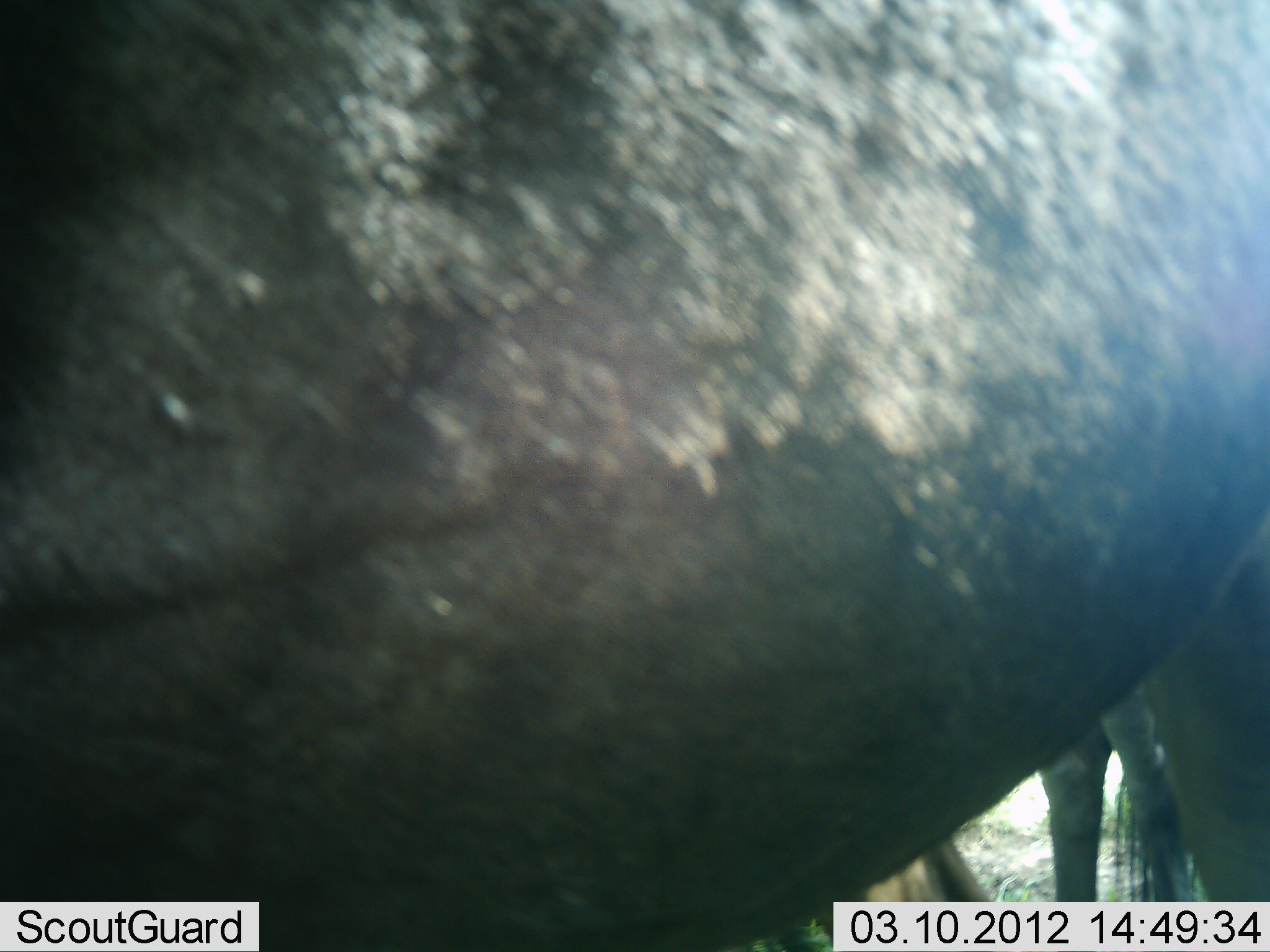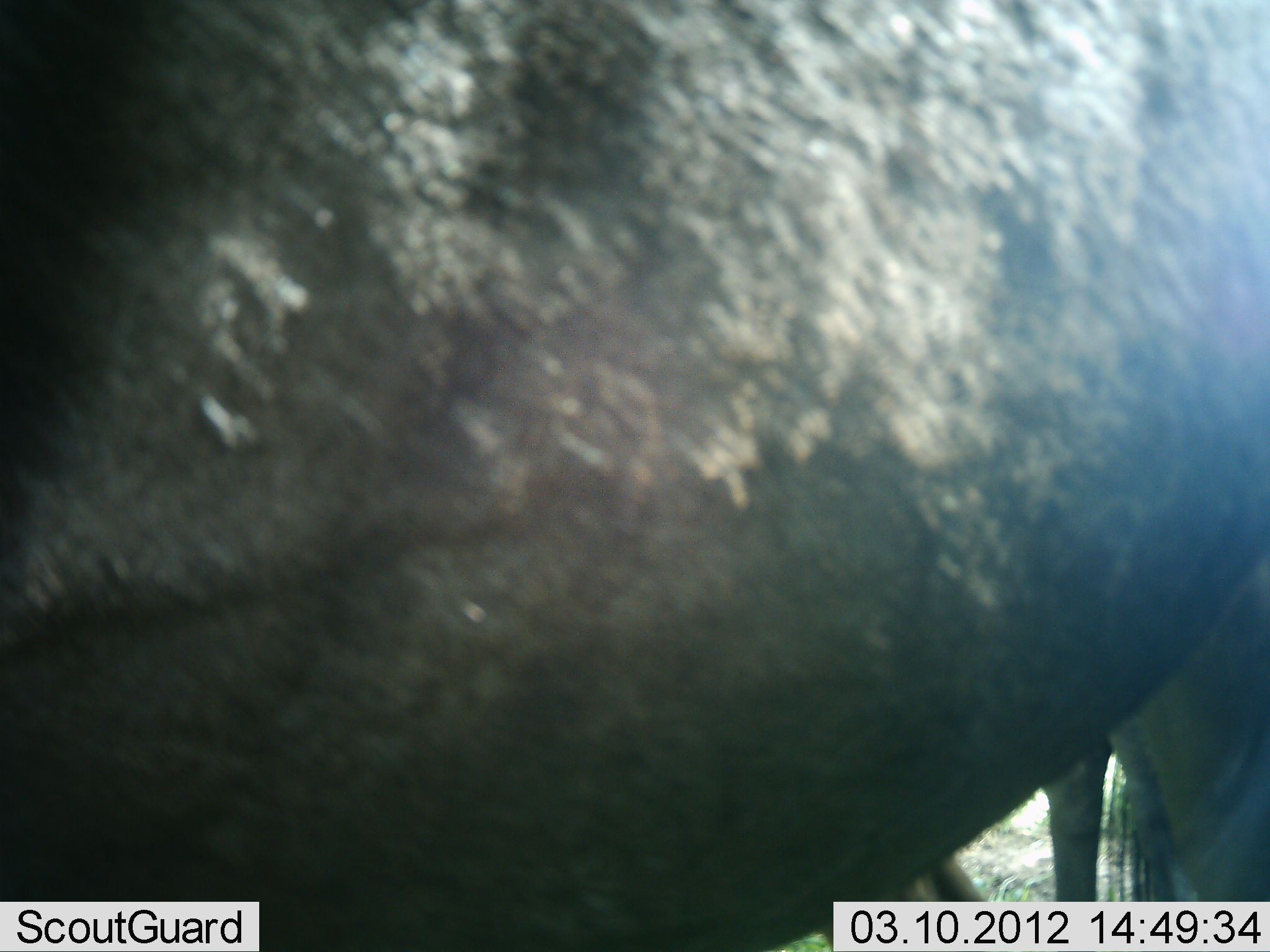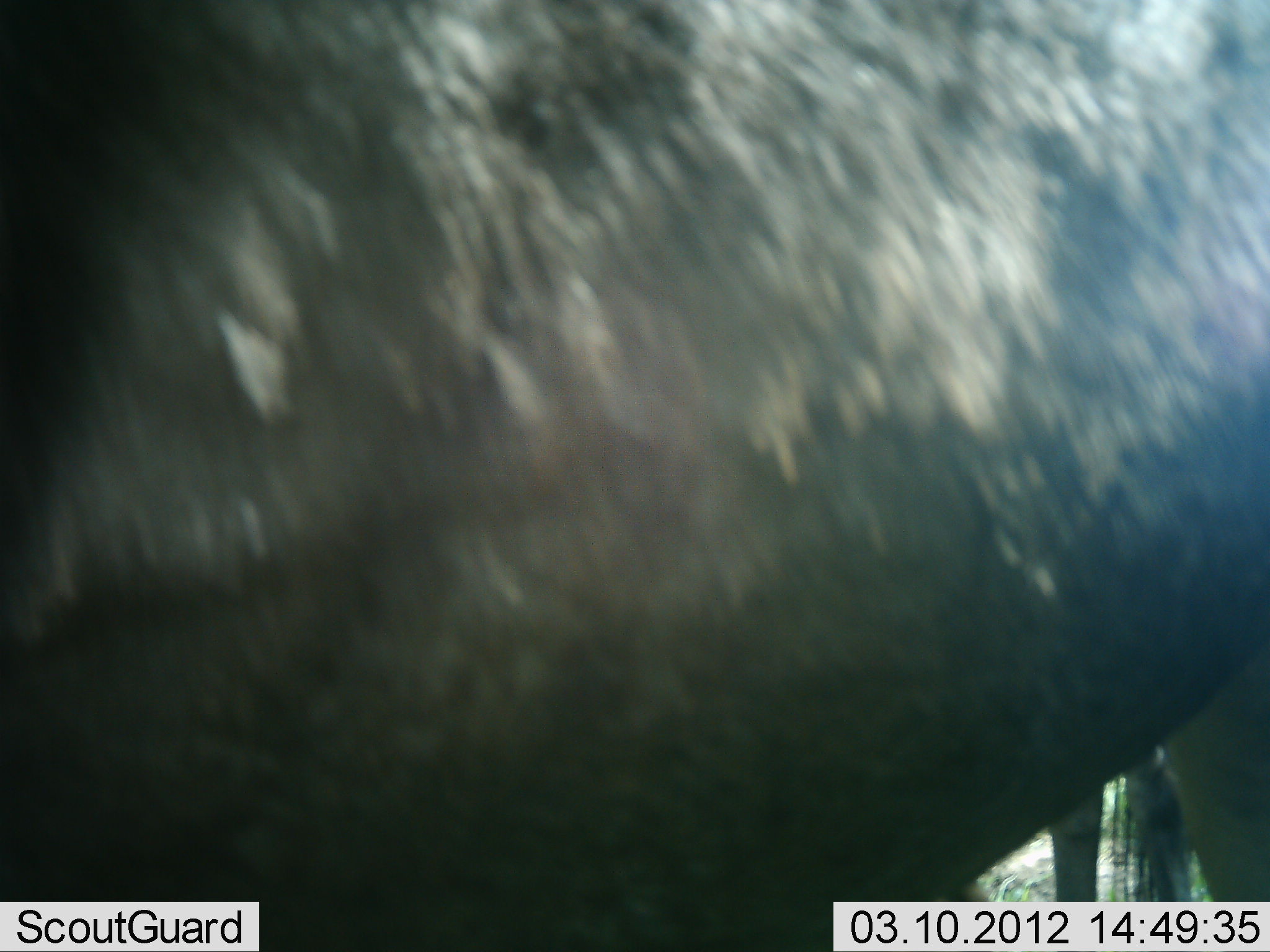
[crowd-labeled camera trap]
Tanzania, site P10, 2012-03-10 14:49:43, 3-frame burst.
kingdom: Animalia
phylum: Chordata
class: Mammalia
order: Artiodactyla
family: Bovidae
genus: Connochaetes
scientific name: Connochaetes taurinus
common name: blue wildebeest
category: wildebeest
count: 1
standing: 100%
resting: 0%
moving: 0%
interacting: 0%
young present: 0%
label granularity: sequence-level